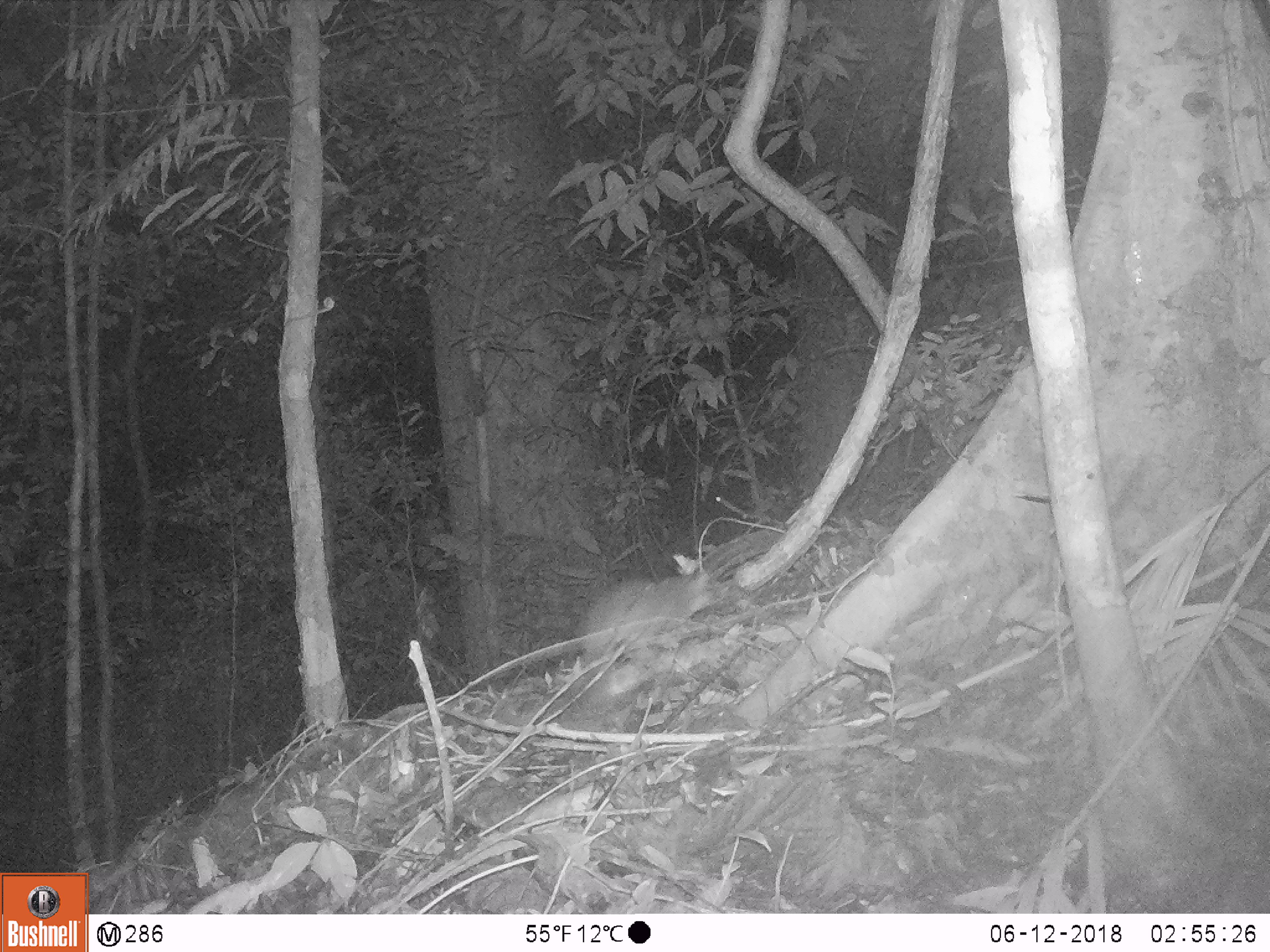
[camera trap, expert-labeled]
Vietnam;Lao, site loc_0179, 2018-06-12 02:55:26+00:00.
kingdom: Animalia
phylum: Chordata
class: Mammalia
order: Carnivora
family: Mustelidae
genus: Melogale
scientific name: Melogale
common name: ferret badger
Ferret badger (Melogale). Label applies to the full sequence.